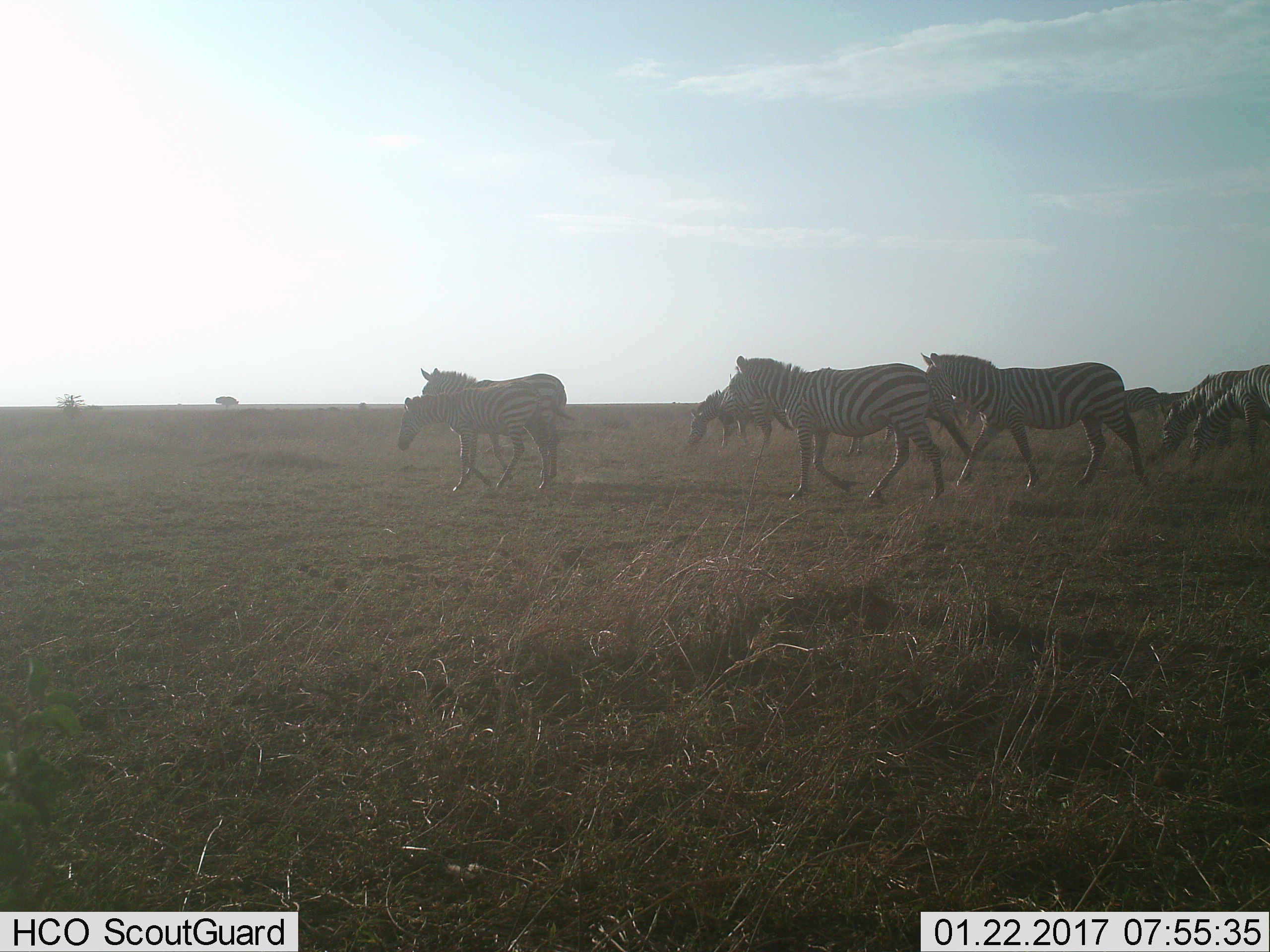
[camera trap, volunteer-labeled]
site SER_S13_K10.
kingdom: Animalia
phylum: Chordata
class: Mammalia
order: Perissodactyla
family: Equidae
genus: Equus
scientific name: Equus quagga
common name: plains zebra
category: zebraplains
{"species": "zebraplains (plains zebra) (Equus quagga)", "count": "10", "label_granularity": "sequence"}